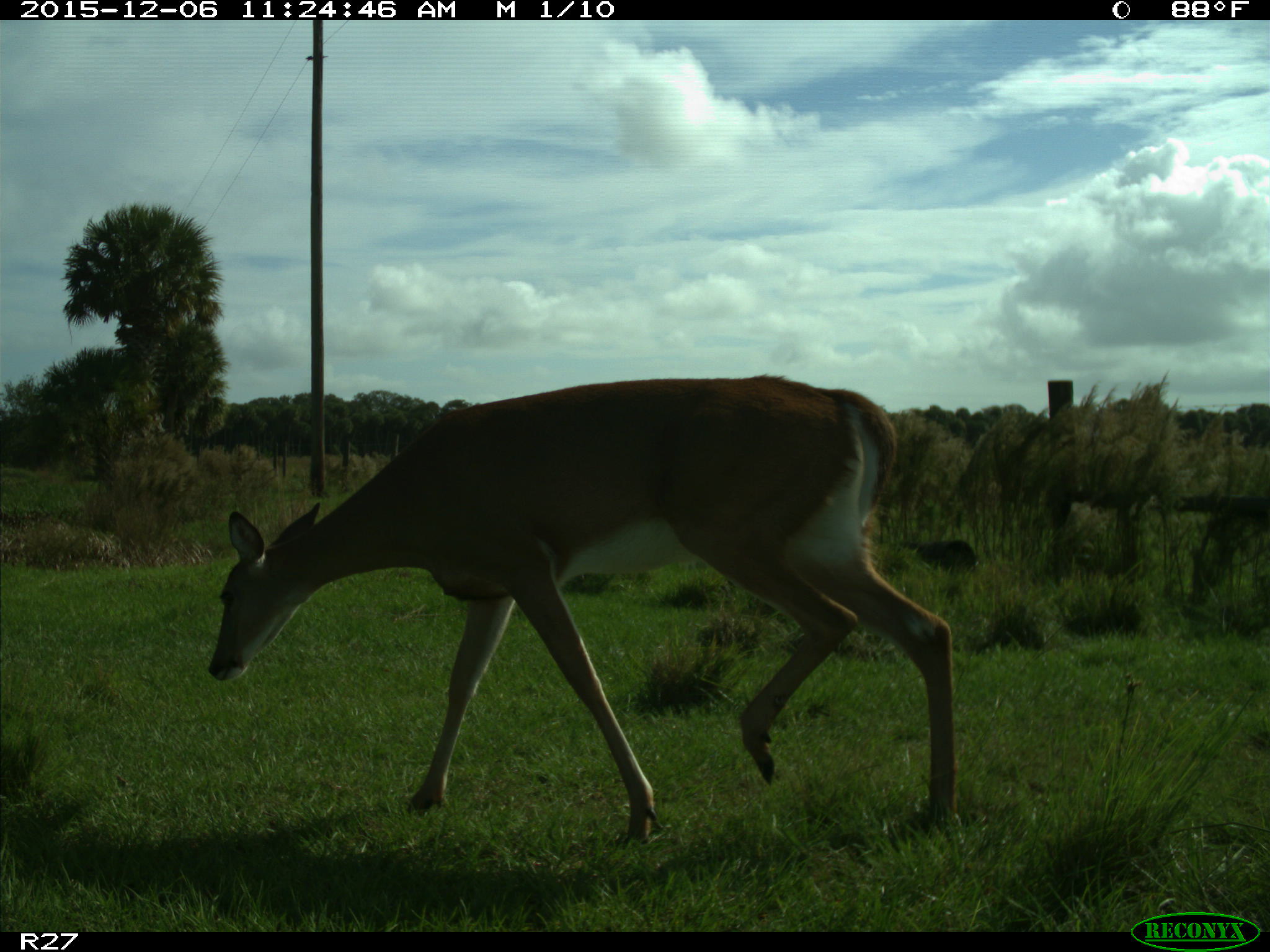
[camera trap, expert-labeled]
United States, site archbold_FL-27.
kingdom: Animalia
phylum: Chordata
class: Mammalia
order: Artiodactyla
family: Cervidae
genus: Odocoileus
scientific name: Odocoileus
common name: deer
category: unidentified deer